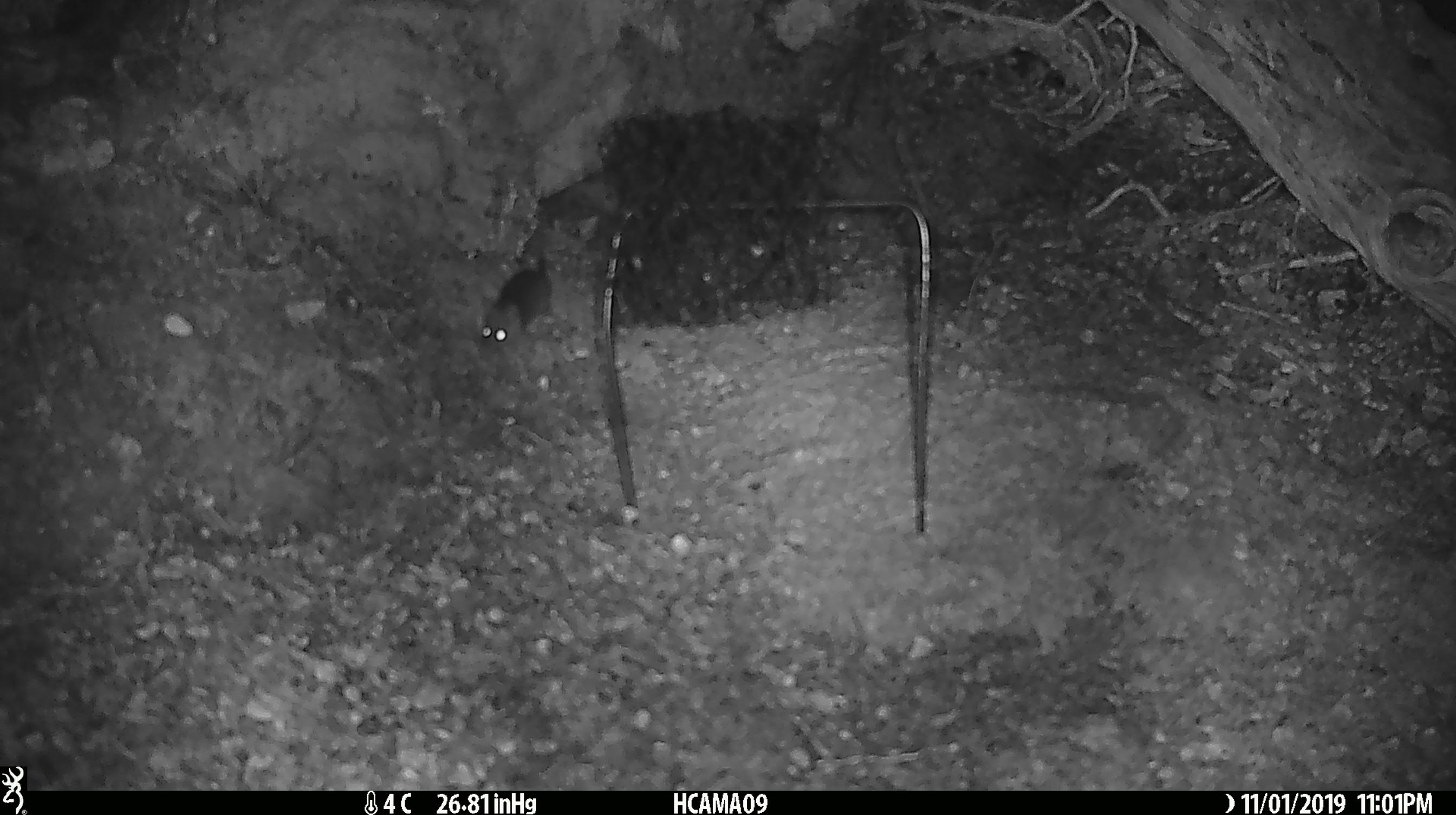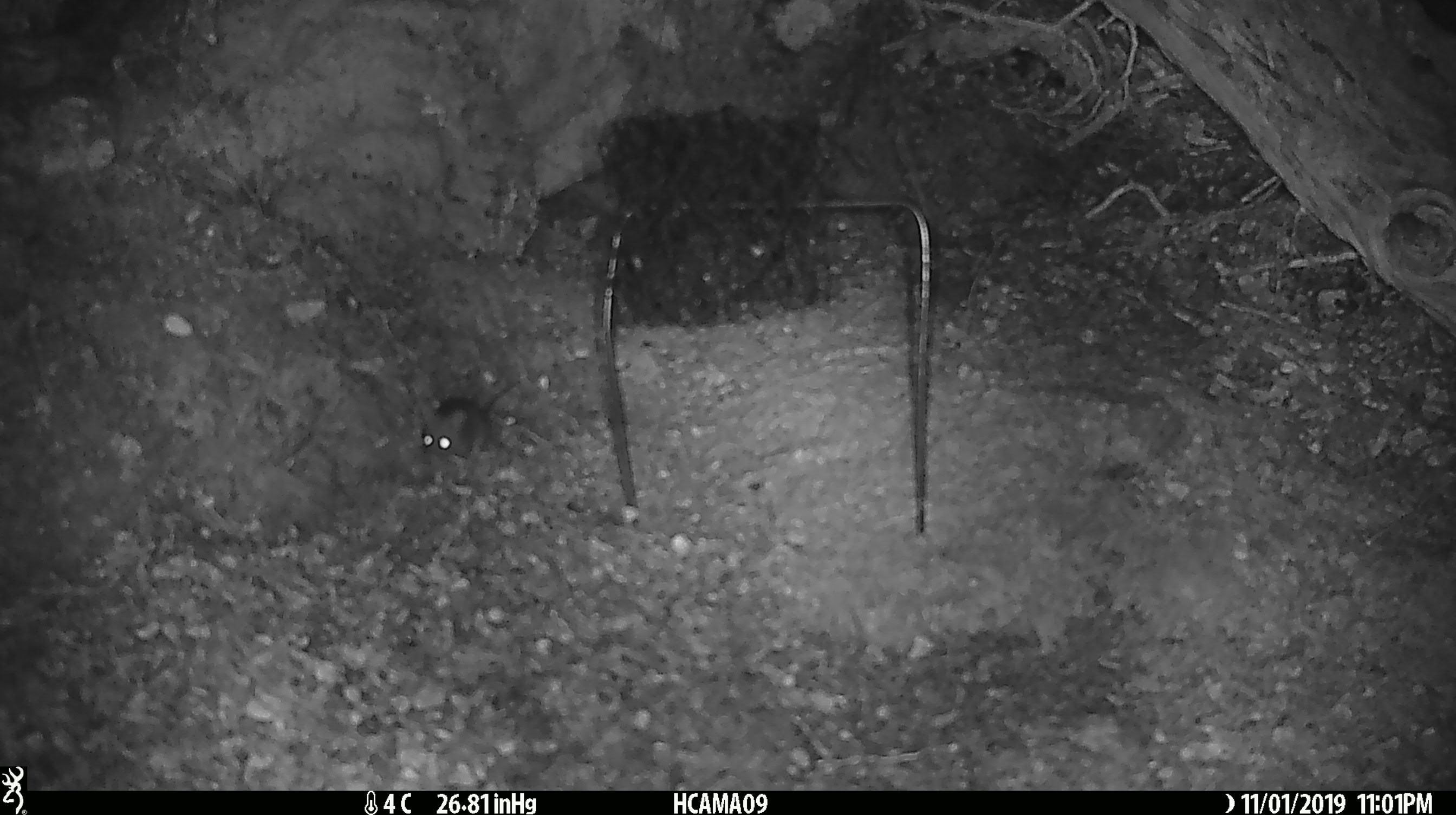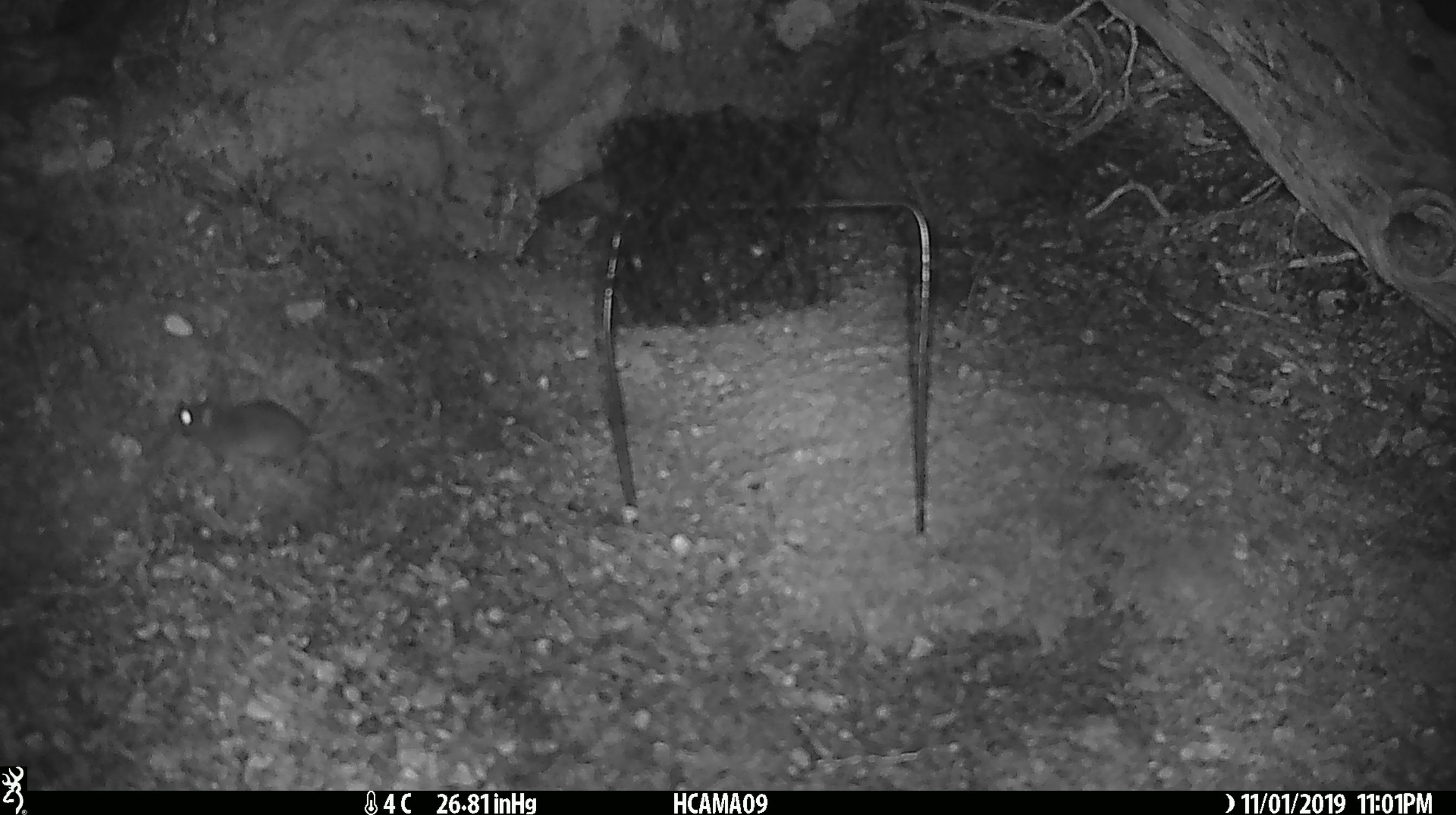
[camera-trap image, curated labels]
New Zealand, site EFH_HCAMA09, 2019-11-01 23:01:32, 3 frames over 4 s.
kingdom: Animalia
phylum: Chordata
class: Mammalia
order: Rodentia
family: Muridae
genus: Mus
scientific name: Mus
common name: mouse